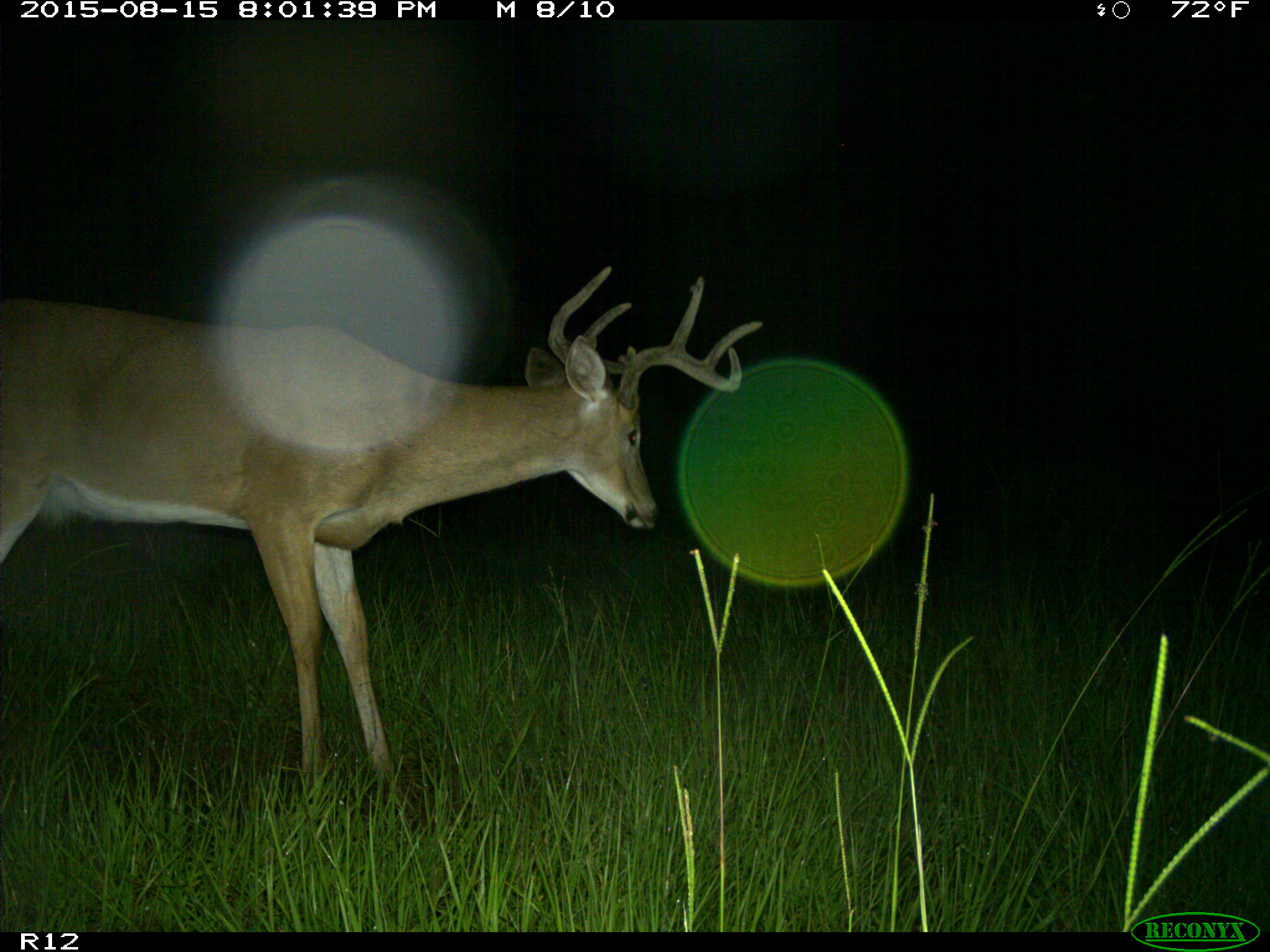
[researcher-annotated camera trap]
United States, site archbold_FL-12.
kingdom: Animalia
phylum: Chordata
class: Mammalia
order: Artiodactyla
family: Cervidae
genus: Odocoileus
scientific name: Odocoileus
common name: deer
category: unidentified deer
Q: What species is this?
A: Unidentified deer (deer) (Odocoileus).